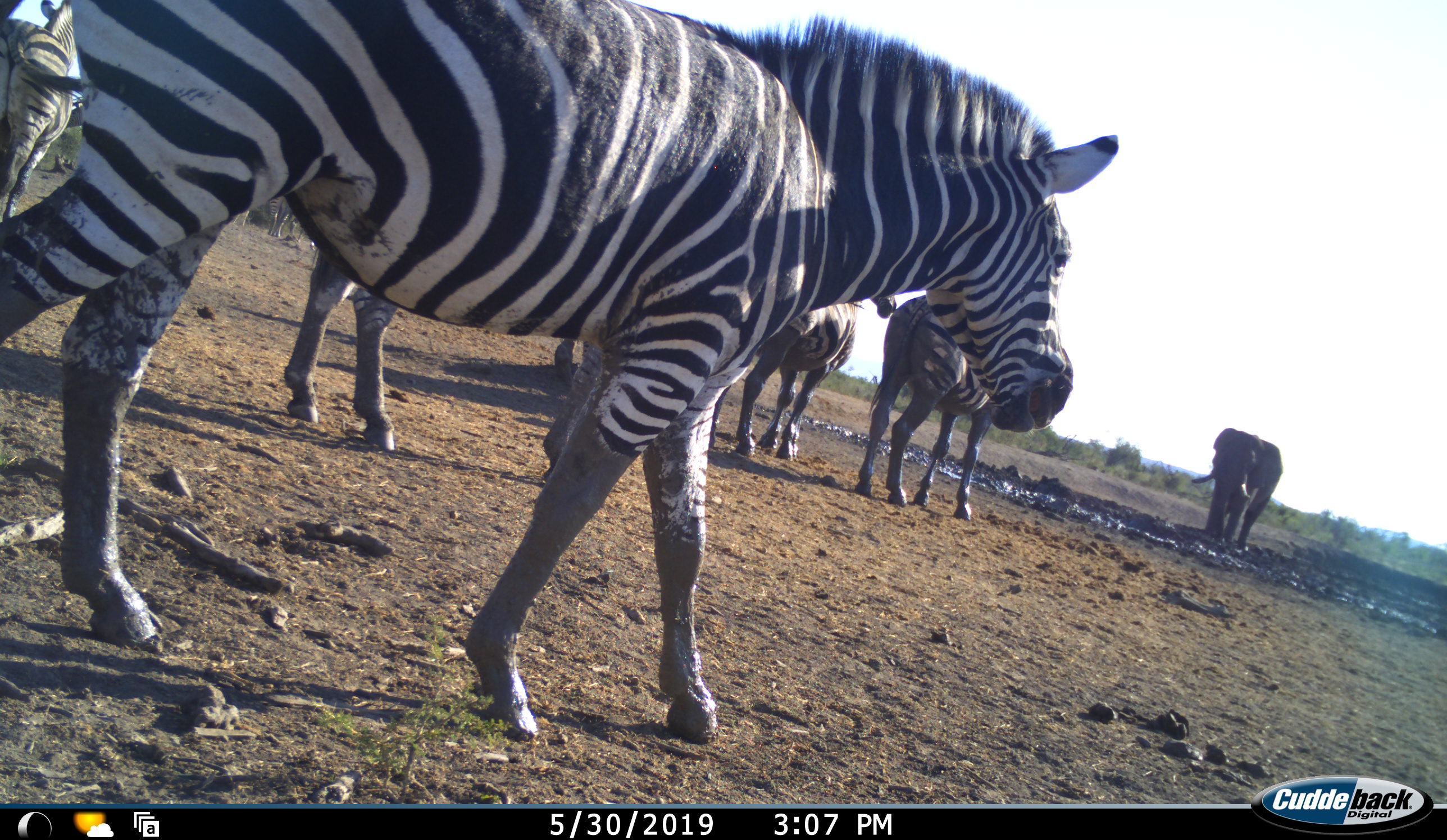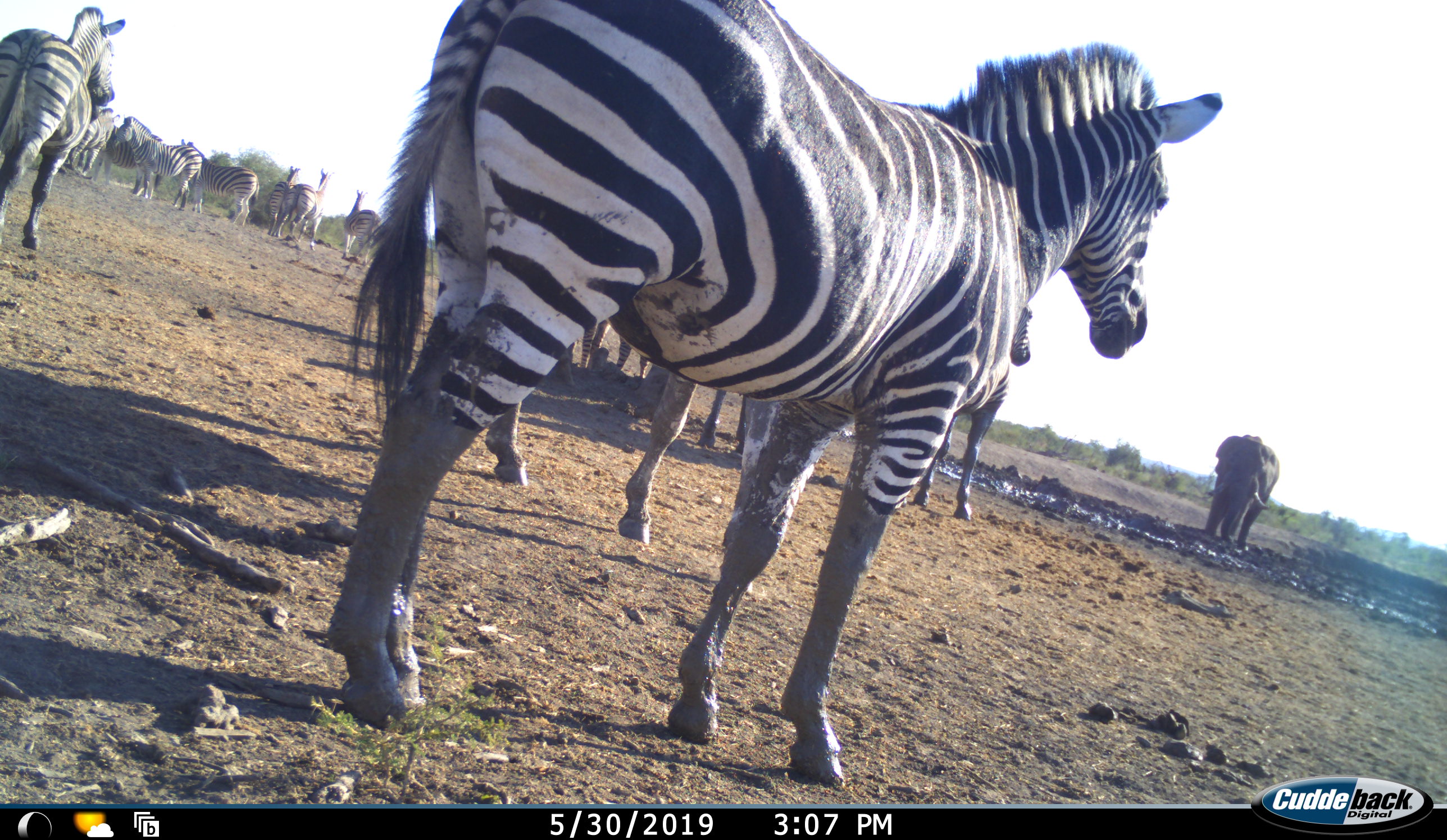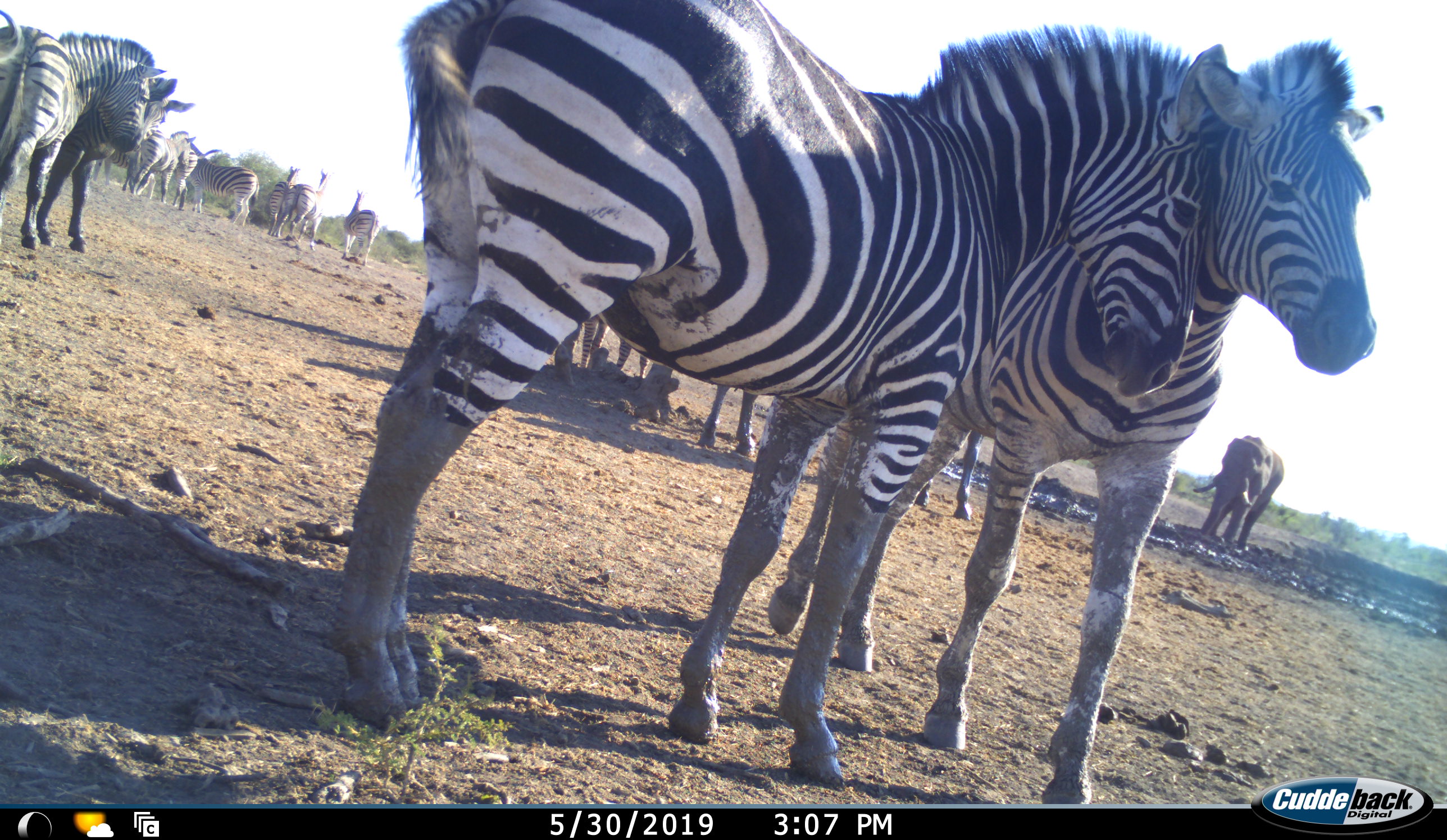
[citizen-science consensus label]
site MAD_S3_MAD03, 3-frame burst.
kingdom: Animalia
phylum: Chordata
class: Mammalia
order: Proboscidea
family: Elephantidae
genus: Loxodonta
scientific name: Loxodonta africana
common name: african bush elephant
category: elephant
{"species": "elephant (african bush elephant) (Loxodonta africana)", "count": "1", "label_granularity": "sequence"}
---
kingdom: Animalia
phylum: Chordata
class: Mammalia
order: Perissodactyla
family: Equidae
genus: Equus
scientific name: Equus quagga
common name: plains zebra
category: zebraplains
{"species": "zebraplains (plains zebra) (Equus quagga)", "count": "11-50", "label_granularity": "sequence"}